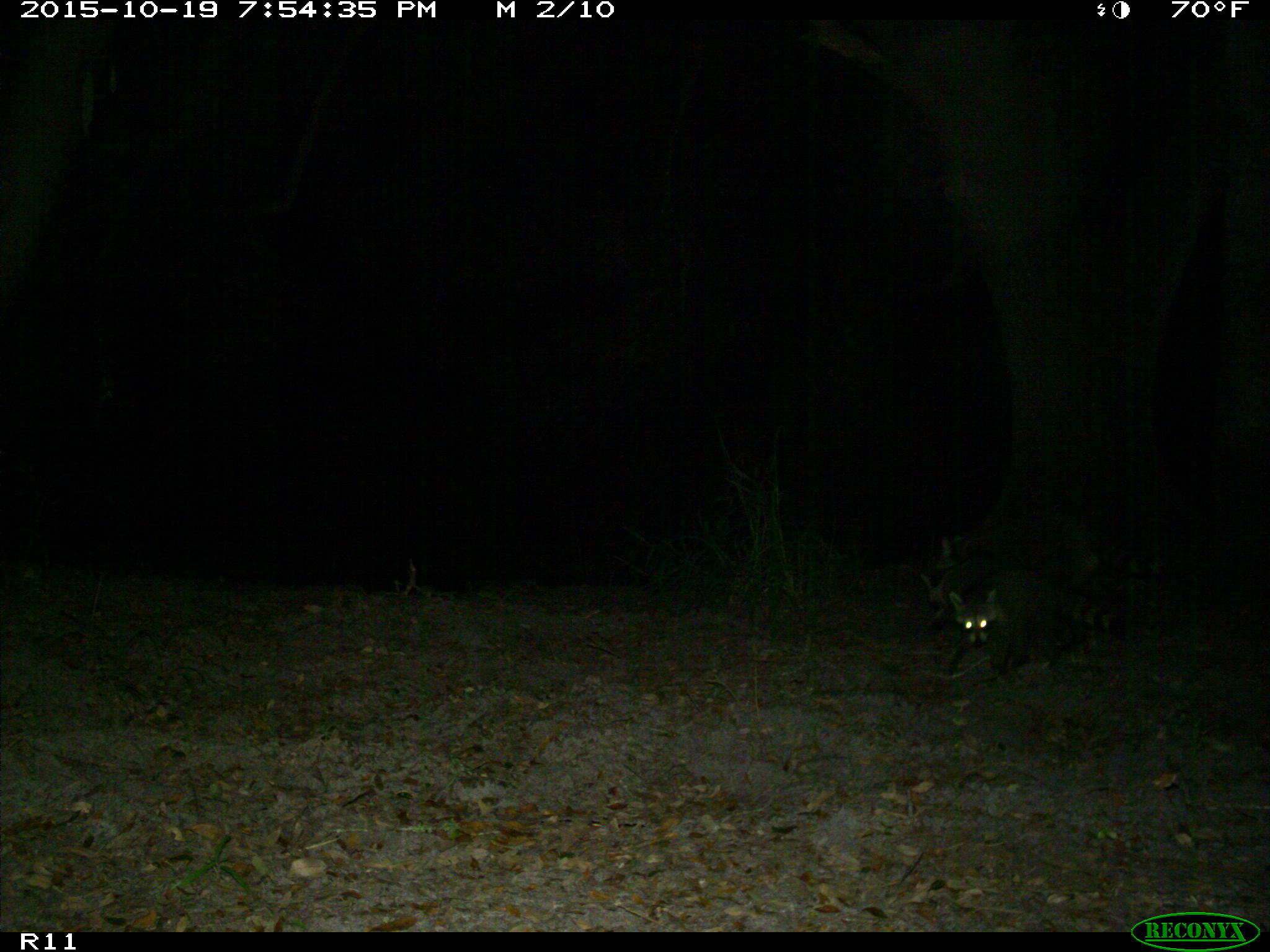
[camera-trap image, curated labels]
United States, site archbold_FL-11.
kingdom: Animalia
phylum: Chordata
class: Mammalia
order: Carnivora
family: Procyonidae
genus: Procyon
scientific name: Procyon lotor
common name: common raccoon